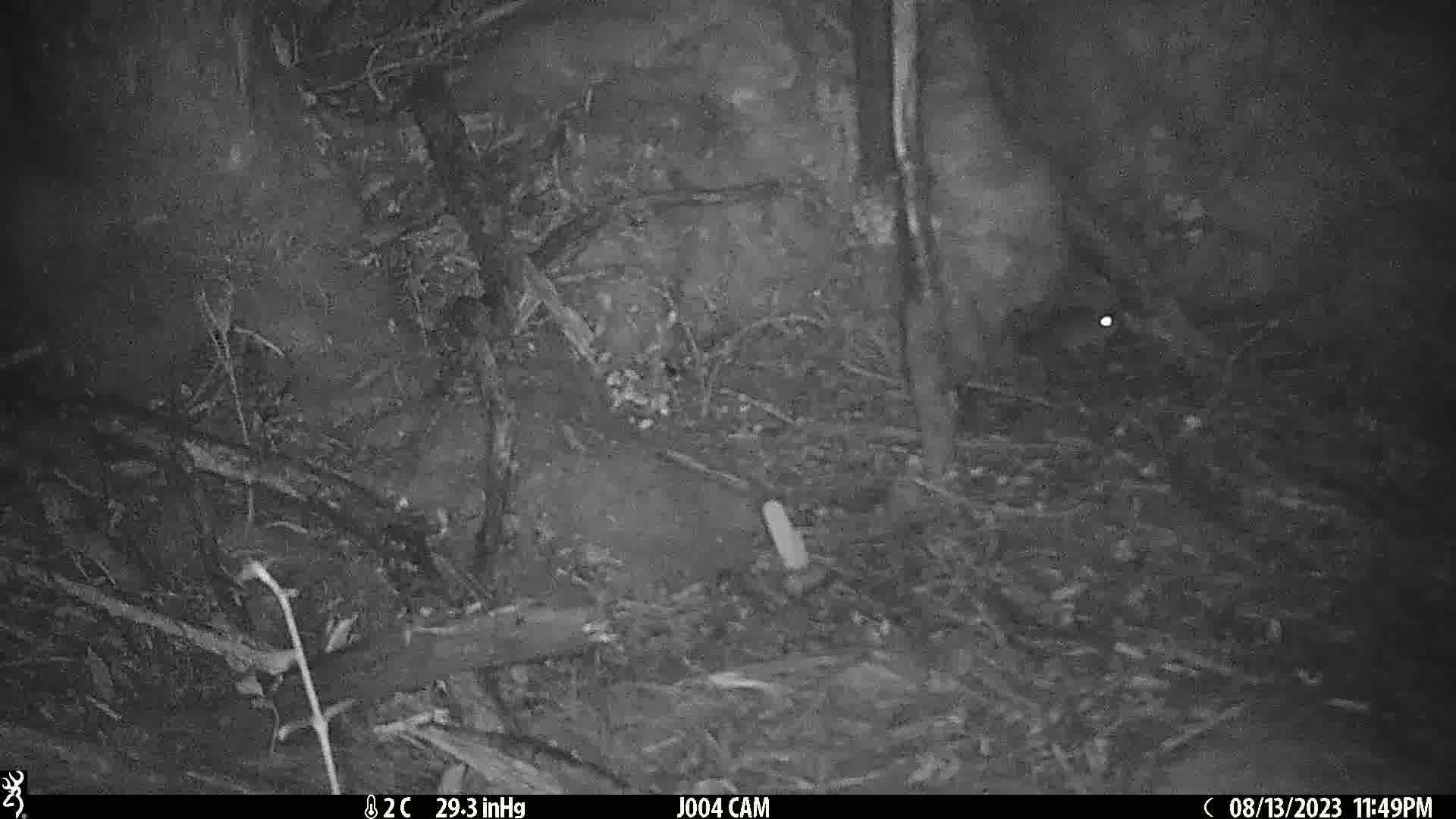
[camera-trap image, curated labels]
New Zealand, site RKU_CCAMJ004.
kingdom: Animalia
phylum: Chordata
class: Mammalia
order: Rodentia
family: Muridae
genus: Rattus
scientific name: Rattus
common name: rat